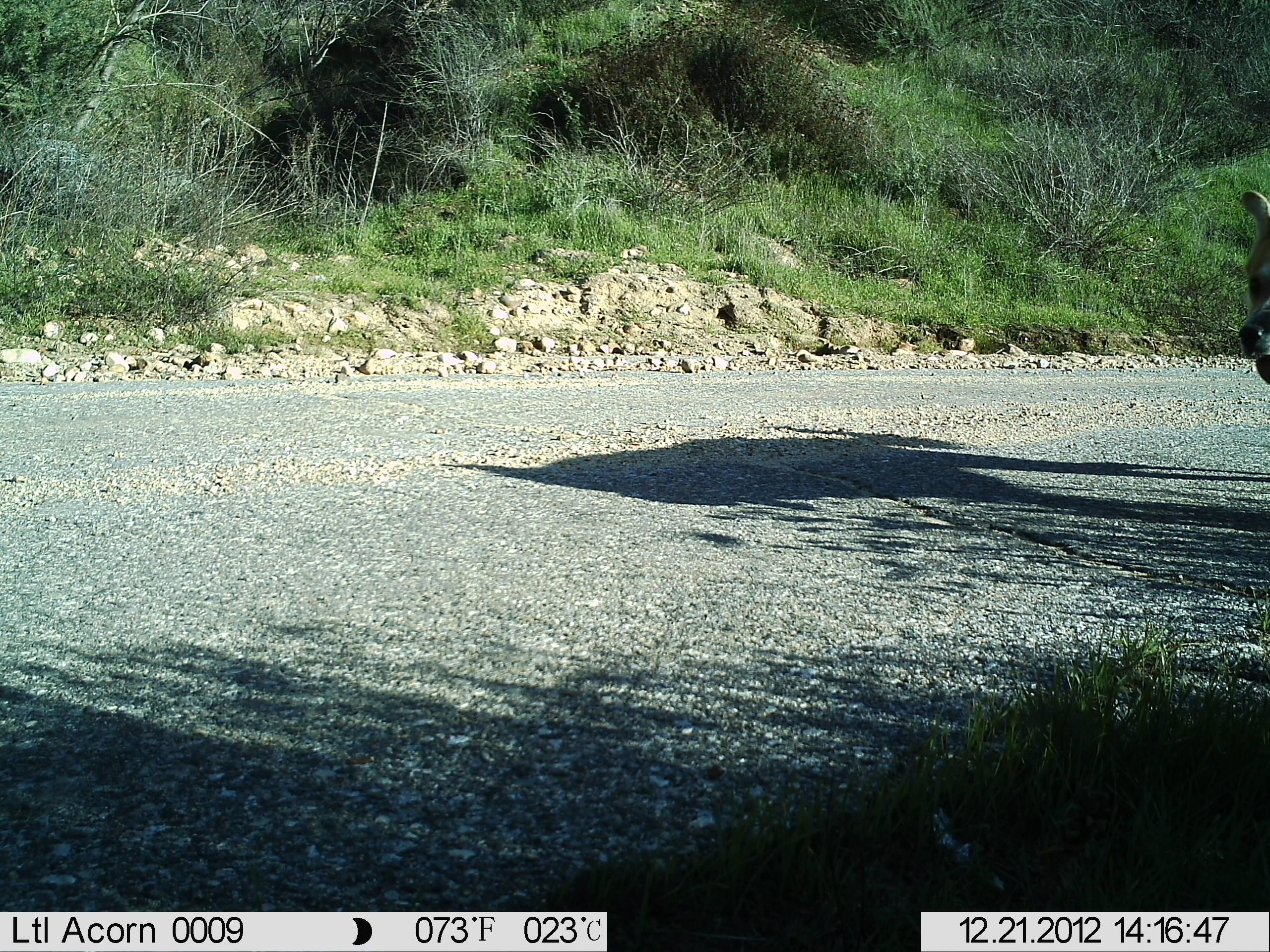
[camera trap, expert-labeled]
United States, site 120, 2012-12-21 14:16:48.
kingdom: Animalia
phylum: Chordata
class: Mammalia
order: Carnivora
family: Canidae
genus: Canis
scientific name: Canis familiaris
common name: domestic dog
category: dog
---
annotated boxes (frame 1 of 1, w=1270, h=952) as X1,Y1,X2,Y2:
dog: 1226,186,1268,392